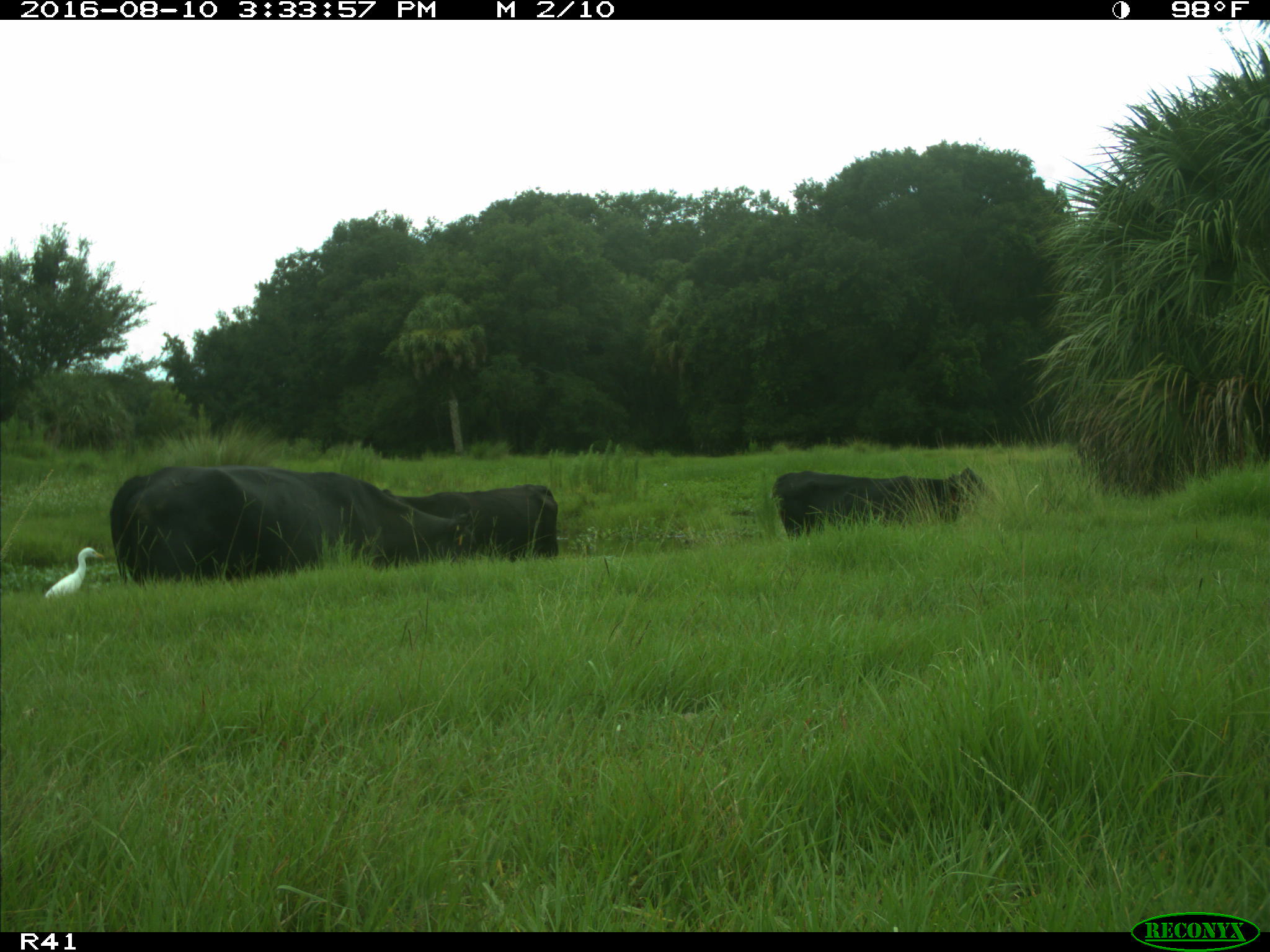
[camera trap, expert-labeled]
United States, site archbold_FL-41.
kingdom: Animalia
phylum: Chordata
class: Mammalia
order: Artiodactyla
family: Bovidae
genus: Bos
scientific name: Bos taurus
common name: domestic cow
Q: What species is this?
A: Bos taurus (domestic cow).